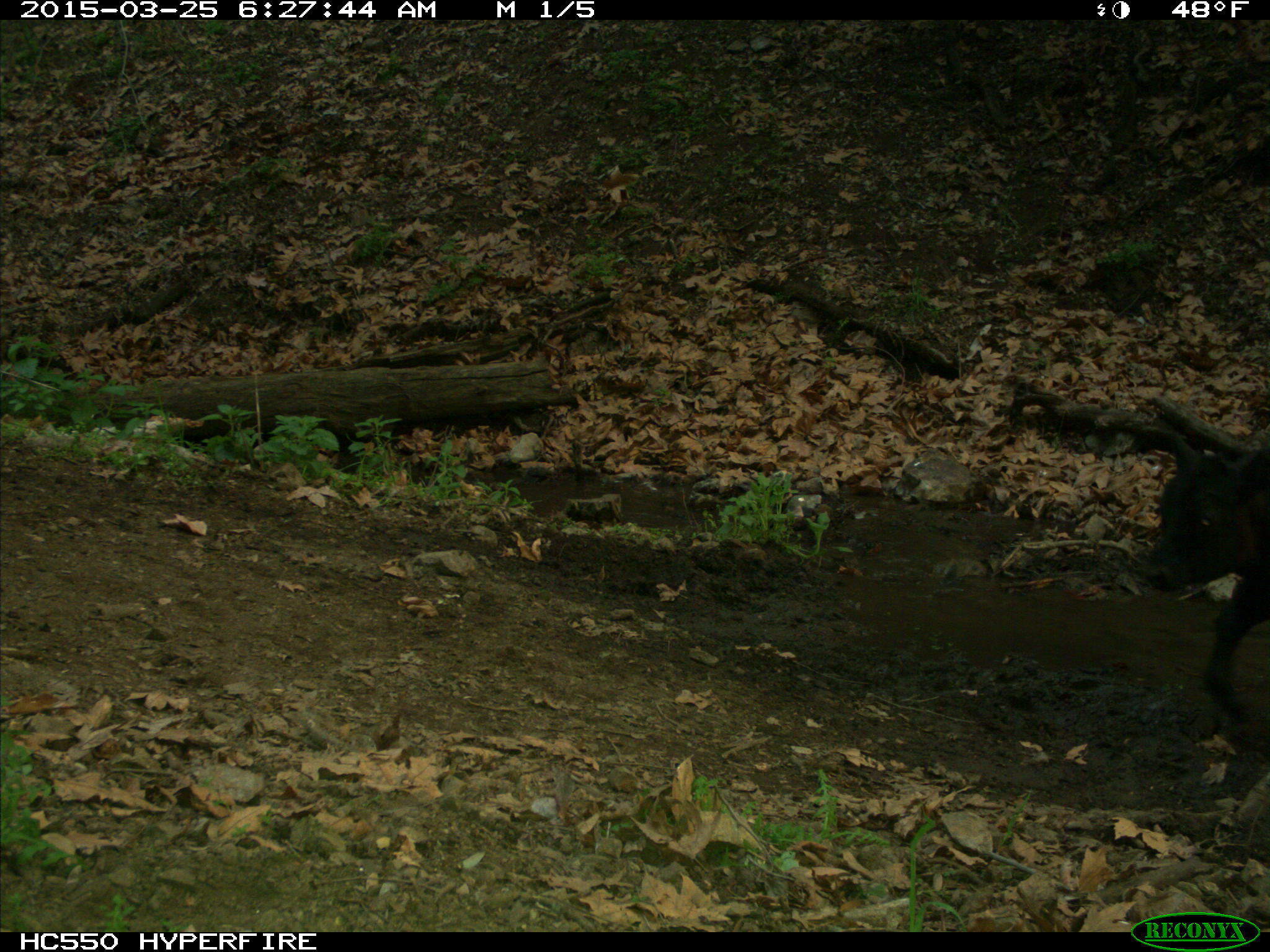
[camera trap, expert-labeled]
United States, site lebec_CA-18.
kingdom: Animalia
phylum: Chordata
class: Mammalia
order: Artiodactyla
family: Bovidae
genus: Bos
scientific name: Bos taurus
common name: domestic cow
Bos taurus (domestic cow).